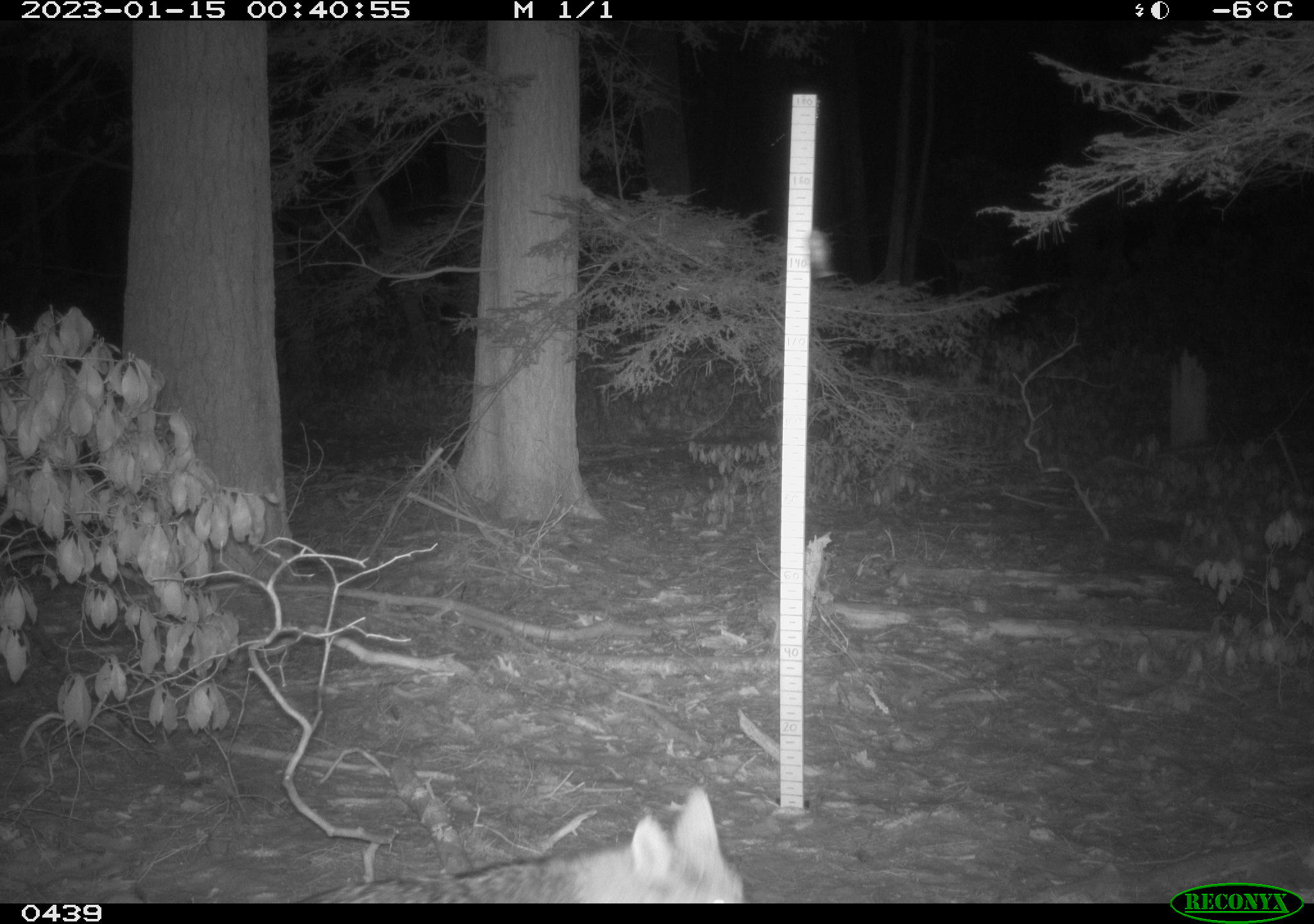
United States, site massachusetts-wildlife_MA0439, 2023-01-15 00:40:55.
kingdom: Animalia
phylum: Chordata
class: Mammalia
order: Carnivora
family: Canidae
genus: Canis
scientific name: Canis latrans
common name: coyote